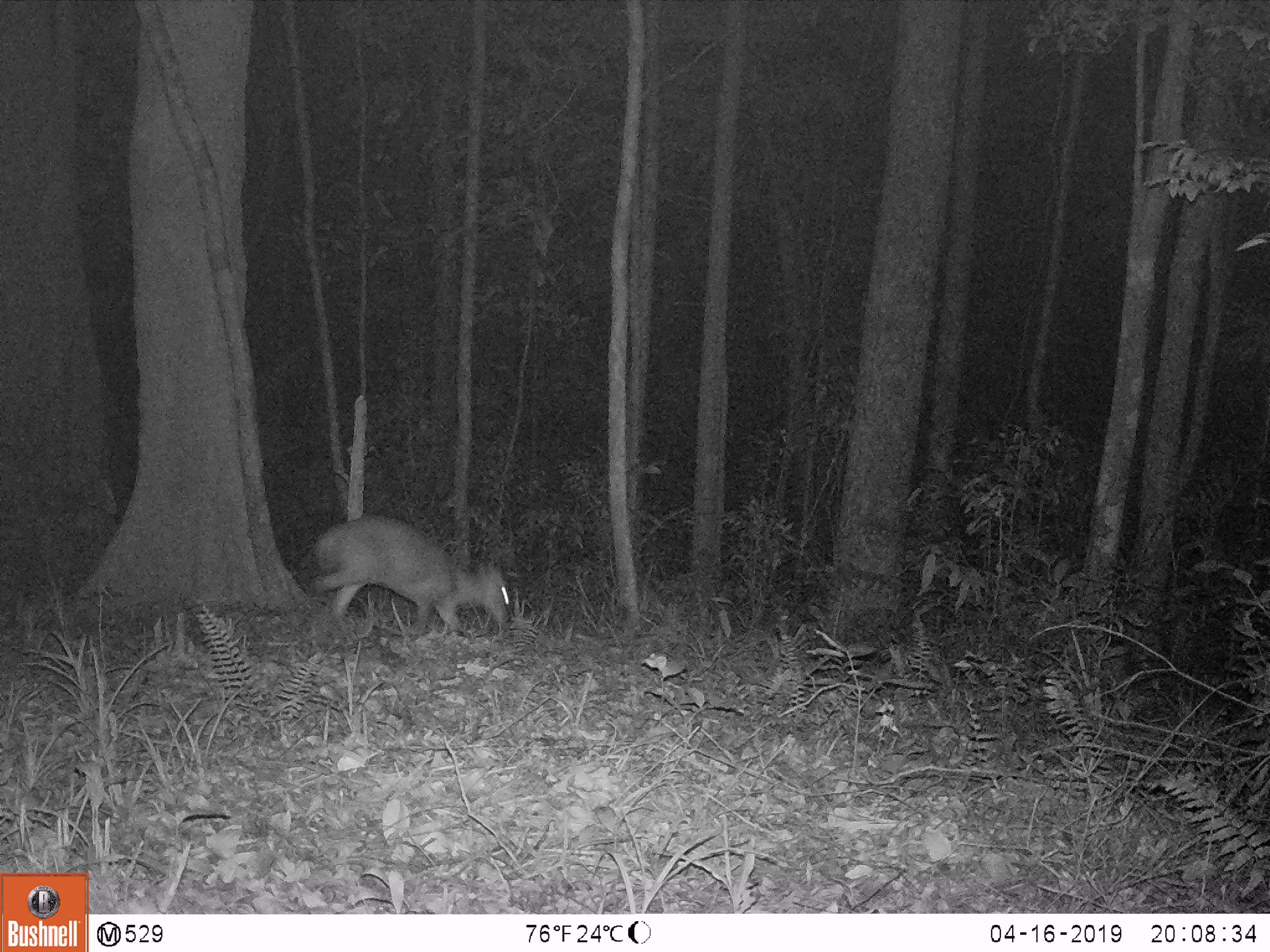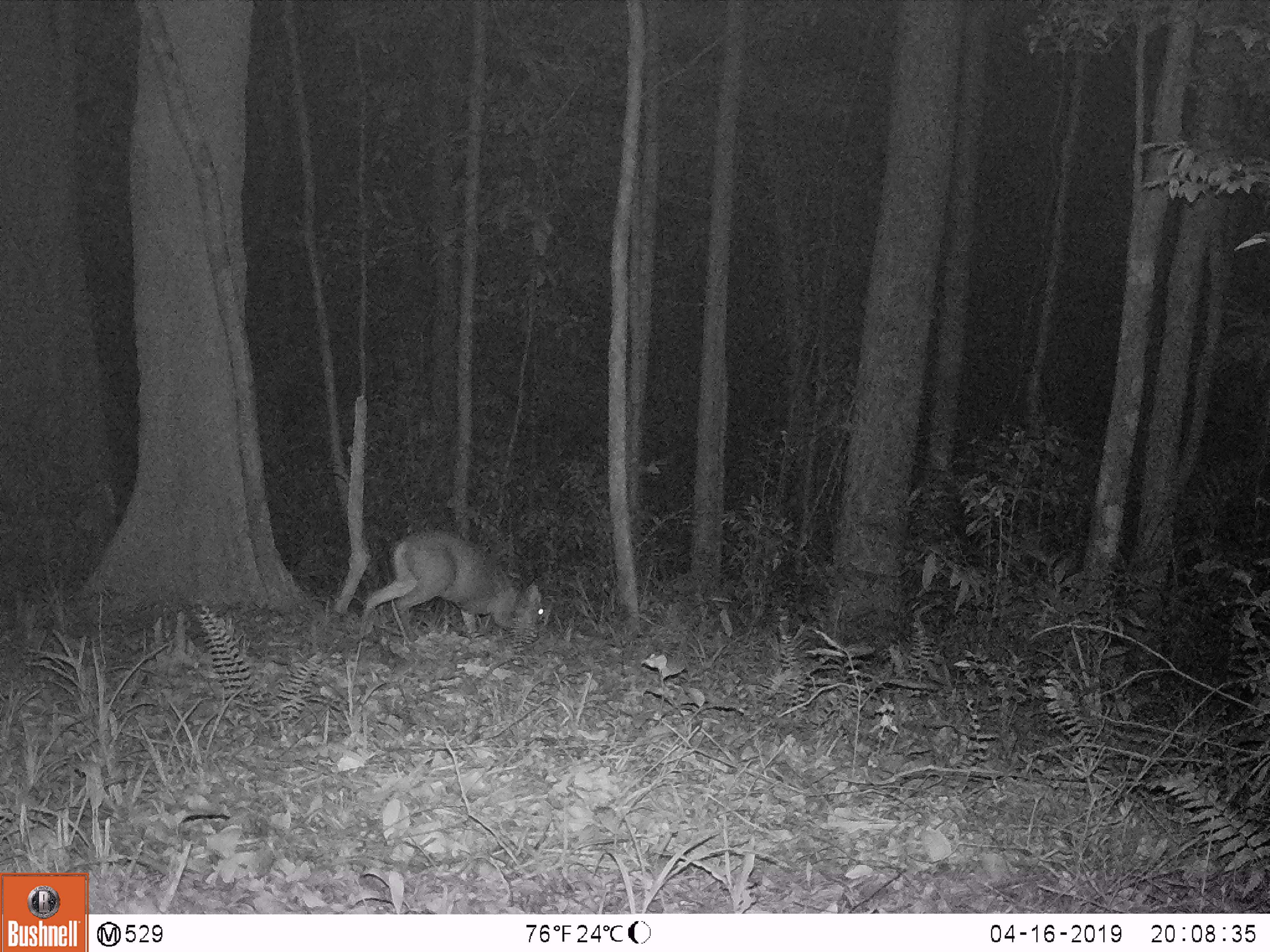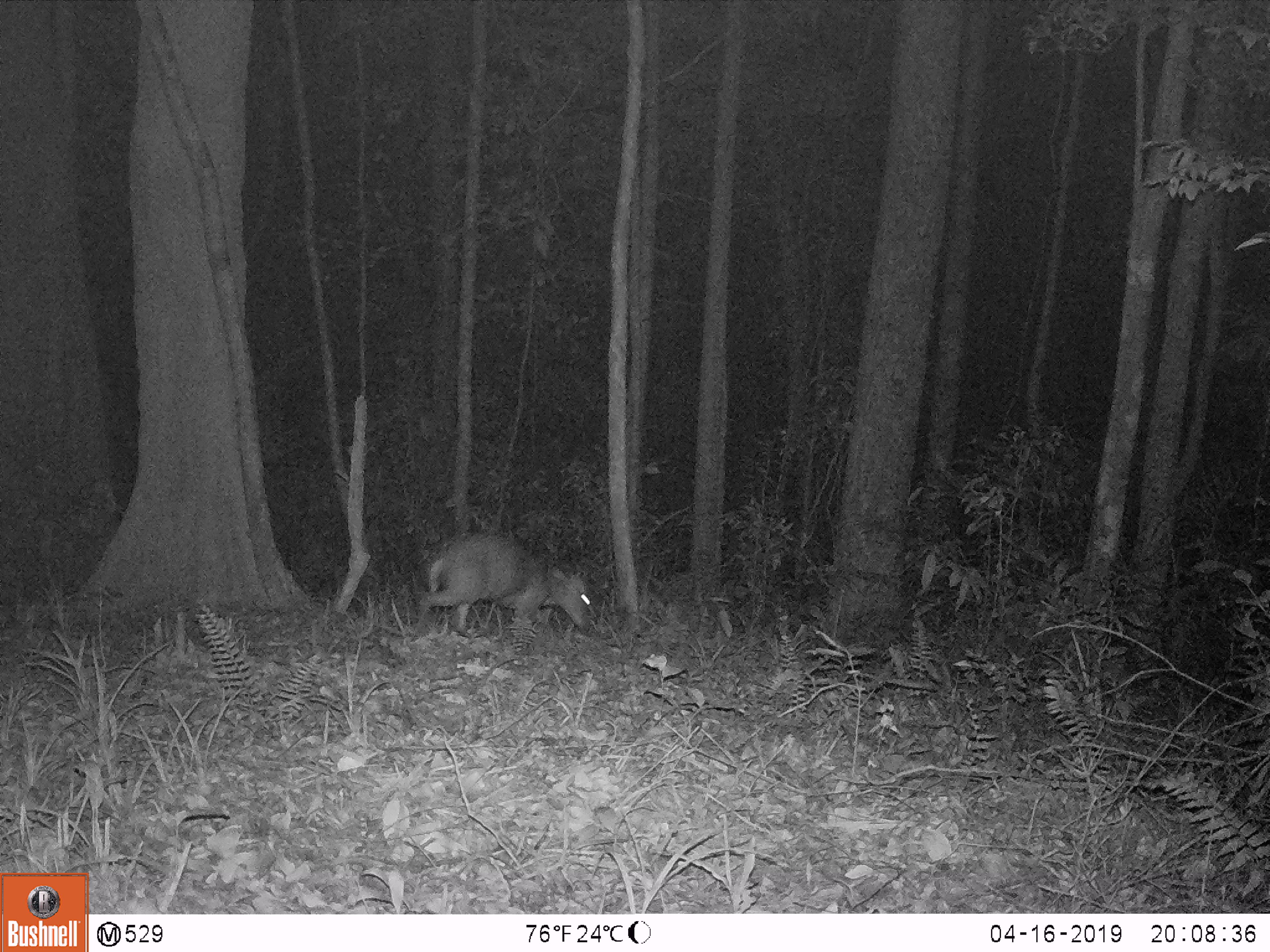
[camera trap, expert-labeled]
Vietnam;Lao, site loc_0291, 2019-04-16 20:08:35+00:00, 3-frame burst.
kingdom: Animalia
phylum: Chordata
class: Mammalia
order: Artiodactyla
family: Cervidae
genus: Muntiacus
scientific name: Muntiacus rooseveltorum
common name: roosevelt's muntjac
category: roosevelts muntjac group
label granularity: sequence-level